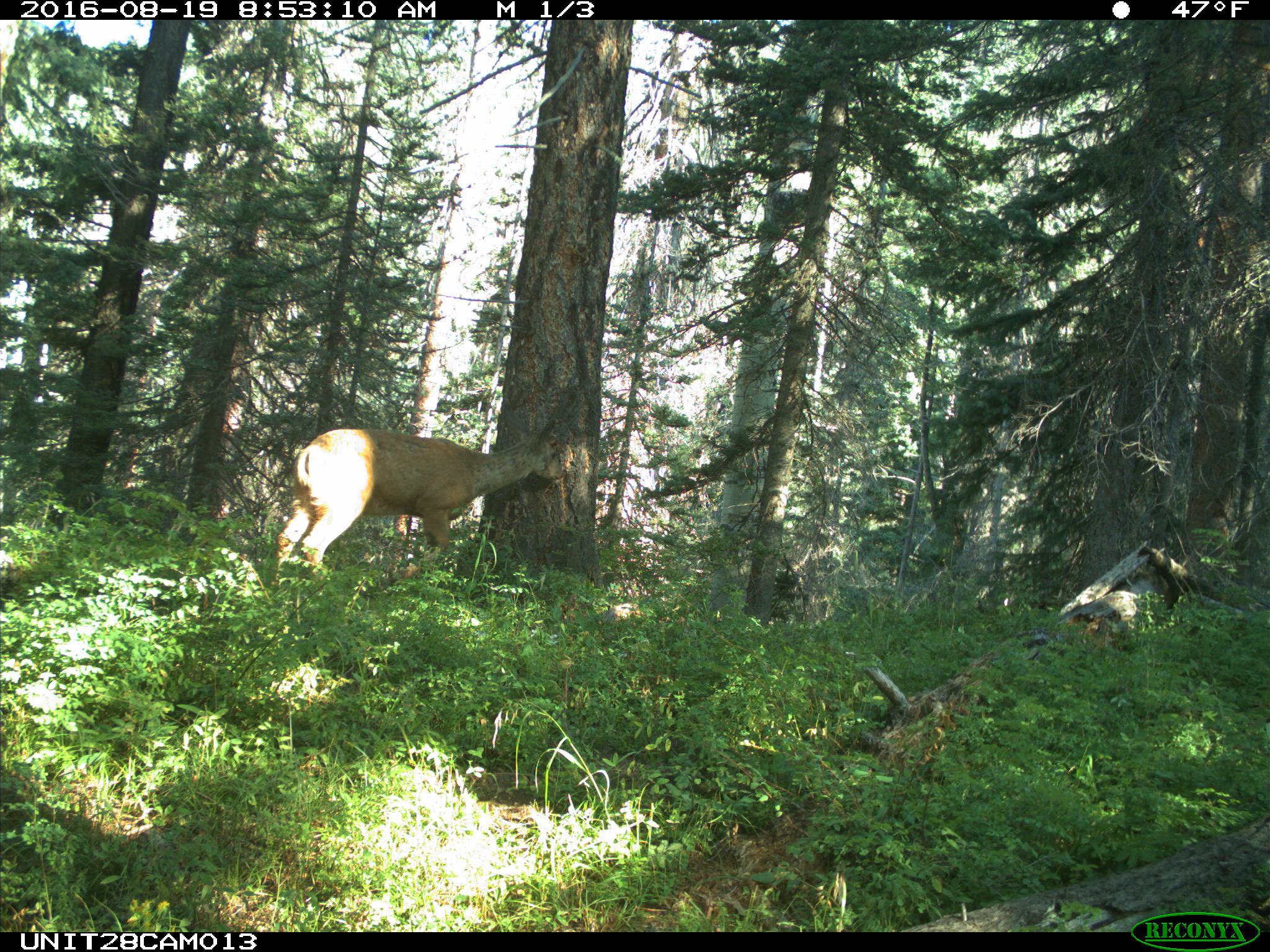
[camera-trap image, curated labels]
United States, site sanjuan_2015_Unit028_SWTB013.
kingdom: Animalia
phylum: Chordata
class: Mammalia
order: Artiodactyla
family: Cervidae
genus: Odocoileus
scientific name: Odocoileus hemionus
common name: mule deer